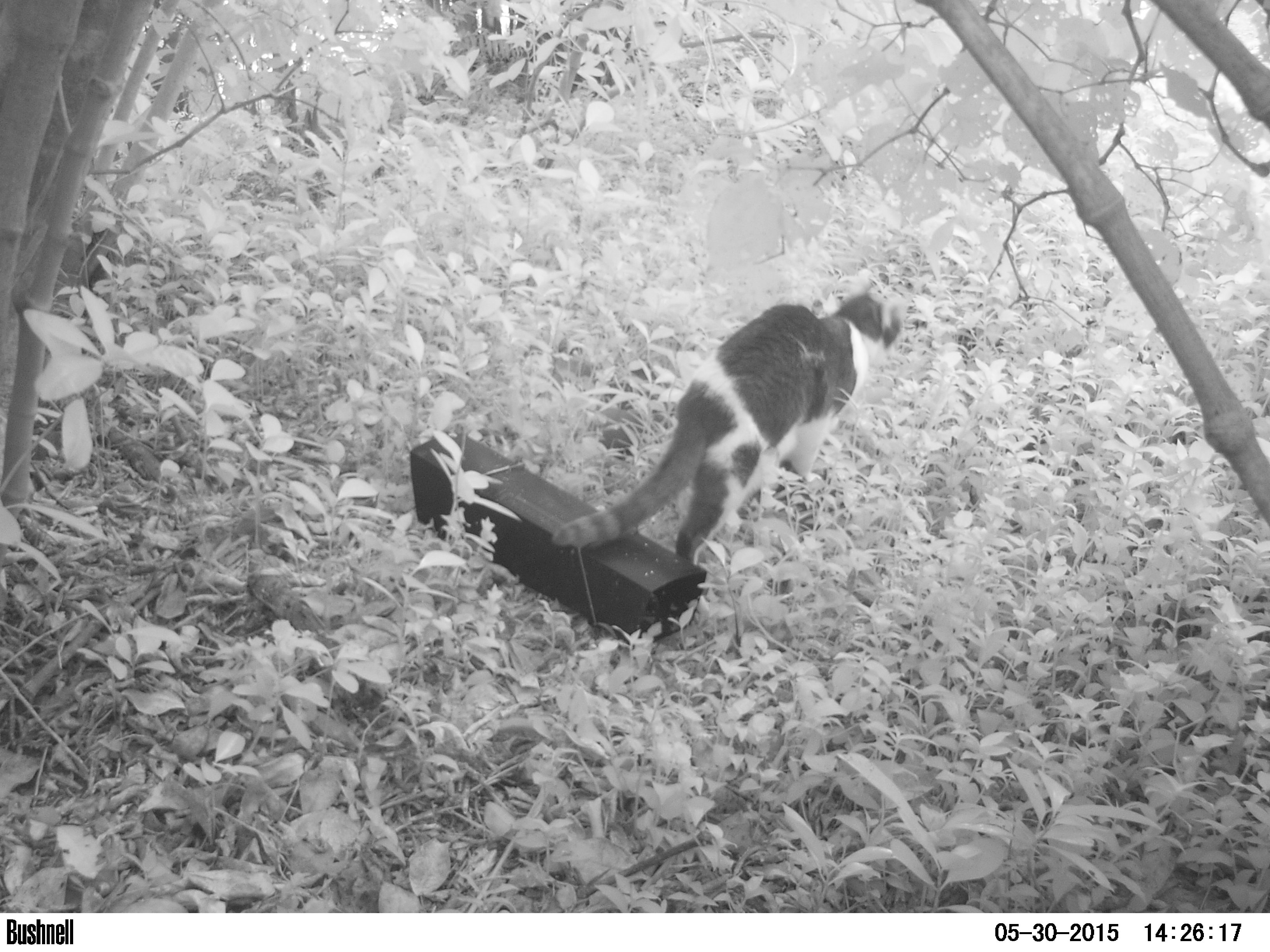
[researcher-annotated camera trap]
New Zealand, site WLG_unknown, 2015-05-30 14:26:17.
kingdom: Animalia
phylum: Chordata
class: Mammalia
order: Carnivora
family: Felidae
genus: Felis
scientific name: Felis catus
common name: domestic cat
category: cat